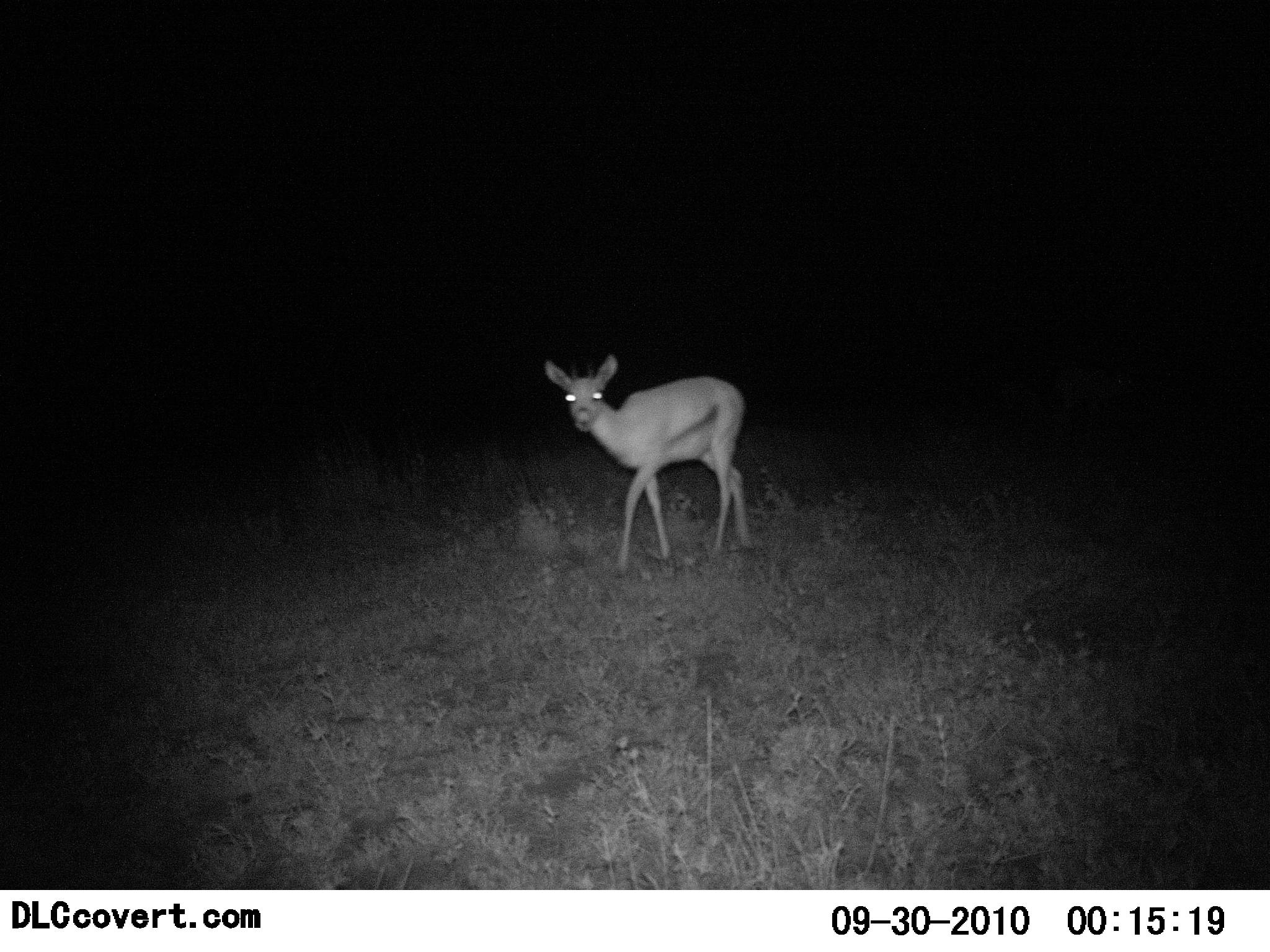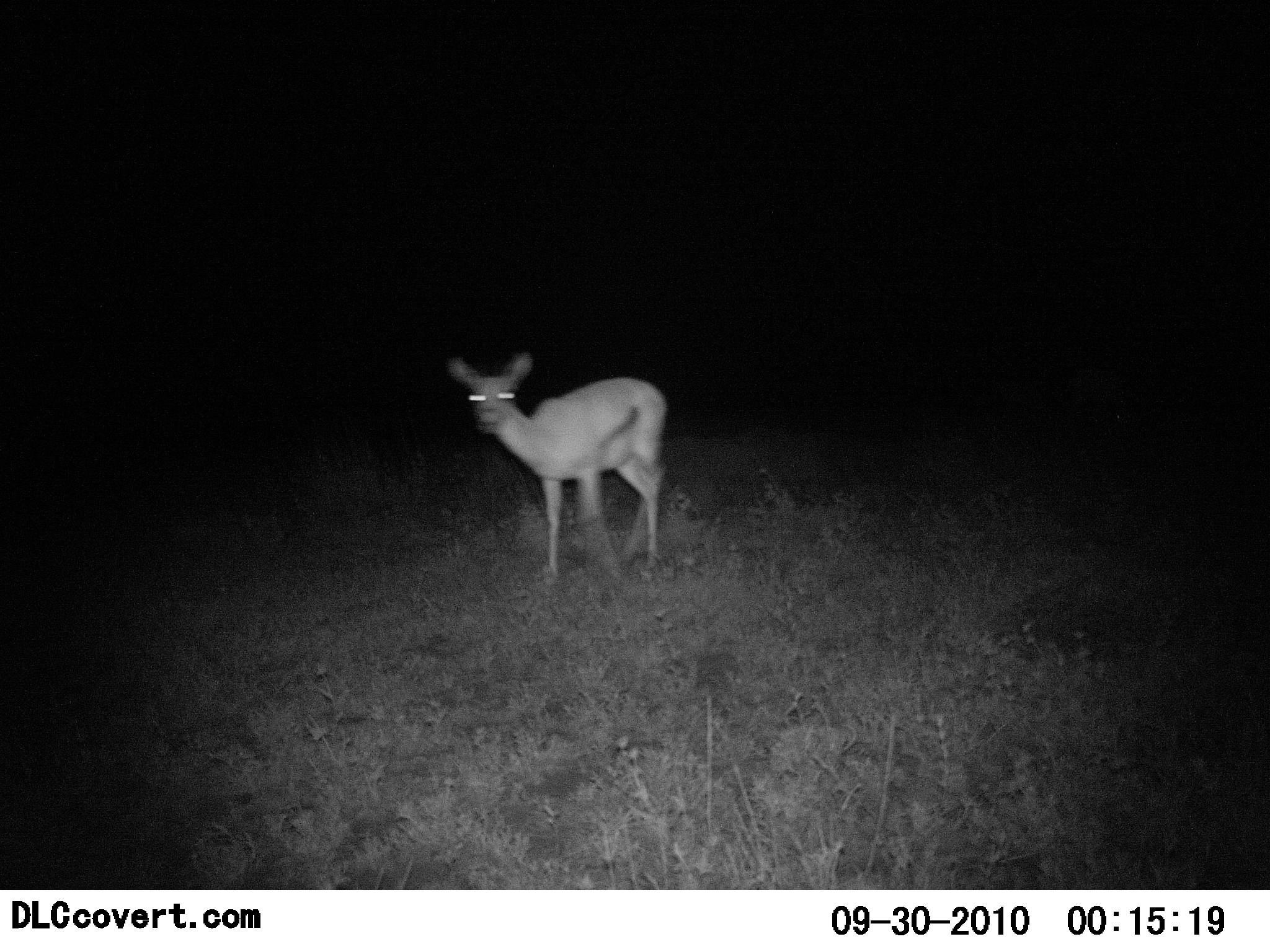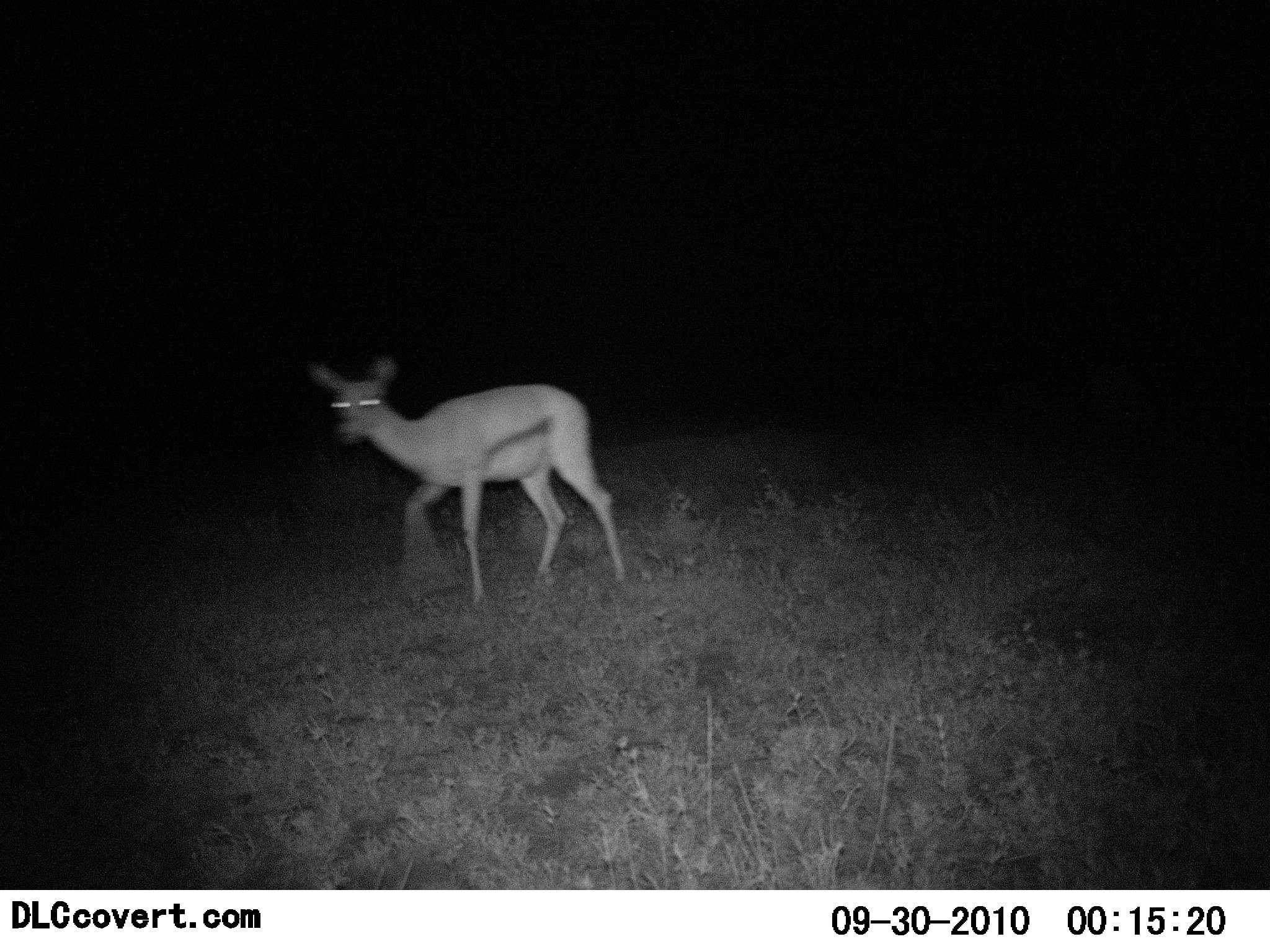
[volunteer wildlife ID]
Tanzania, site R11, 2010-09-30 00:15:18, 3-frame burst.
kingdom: Animalia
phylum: Chordata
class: Mammalia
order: Artiodactyla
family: Bovidae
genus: Eudorcas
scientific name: Eudorcas thomsonii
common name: thomson's gazelle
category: gazellethomsons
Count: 1.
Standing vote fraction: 12%.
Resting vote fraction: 0%.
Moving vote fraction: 88%.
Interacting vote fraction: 6%.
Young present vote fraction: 0%.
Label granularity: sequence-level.